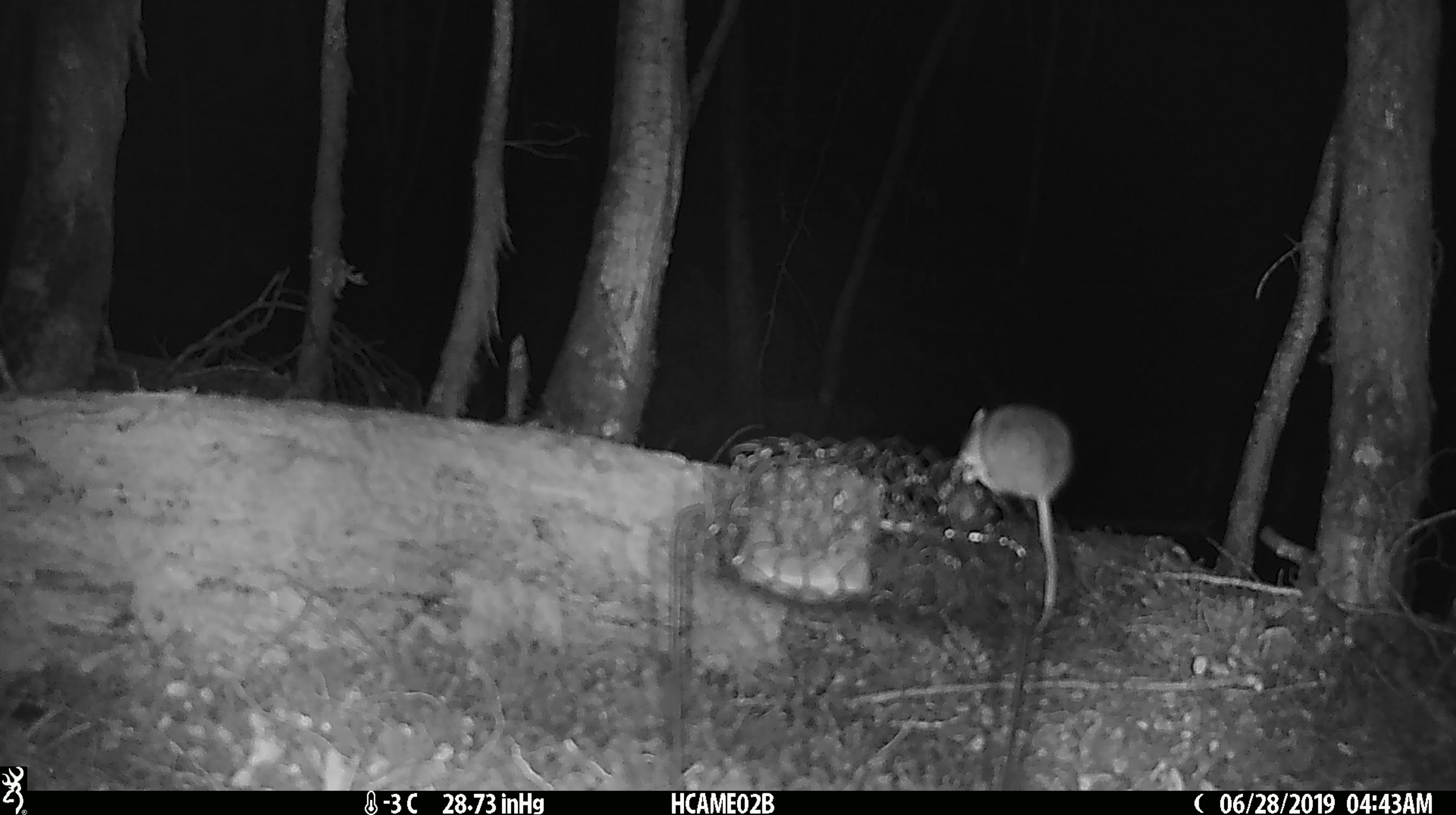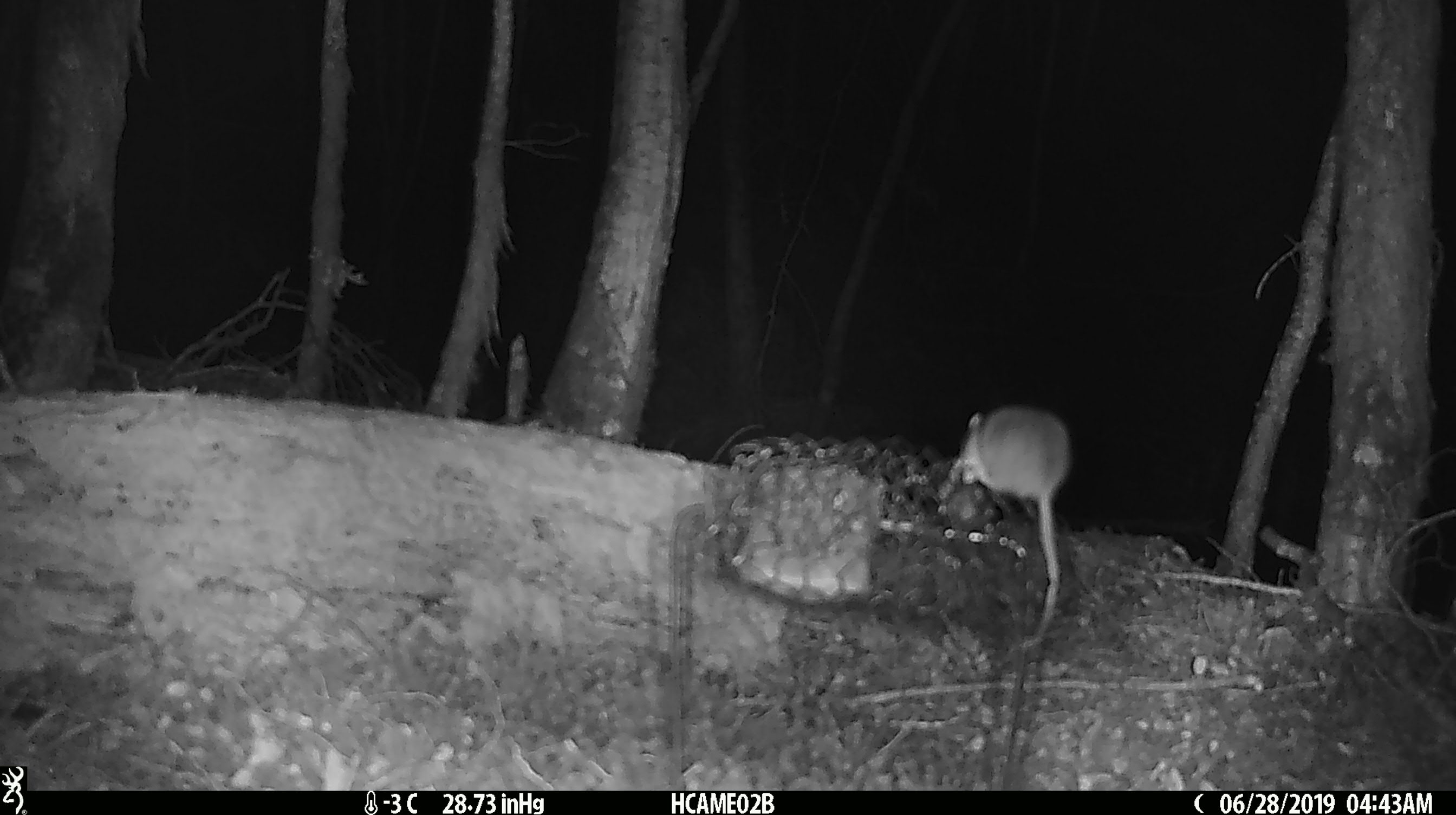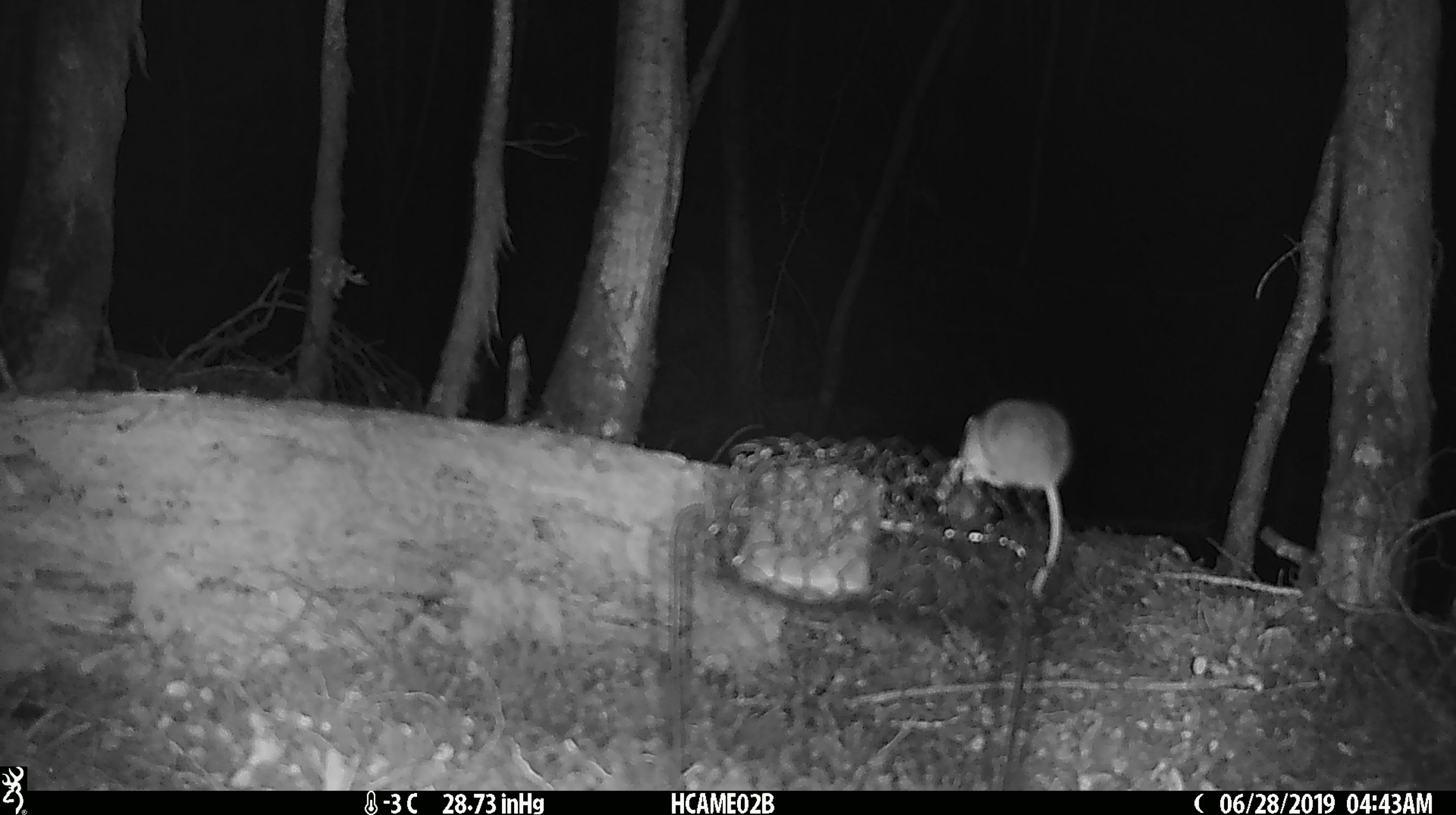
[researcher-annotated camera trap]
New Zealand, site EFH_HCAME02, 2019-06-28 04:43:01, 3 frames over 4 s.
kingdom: Animalia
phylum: Chordata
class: Mammalia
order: Rodentia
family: Muridae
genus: Mus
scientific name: Mus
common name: mouse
Mouse (Mus).